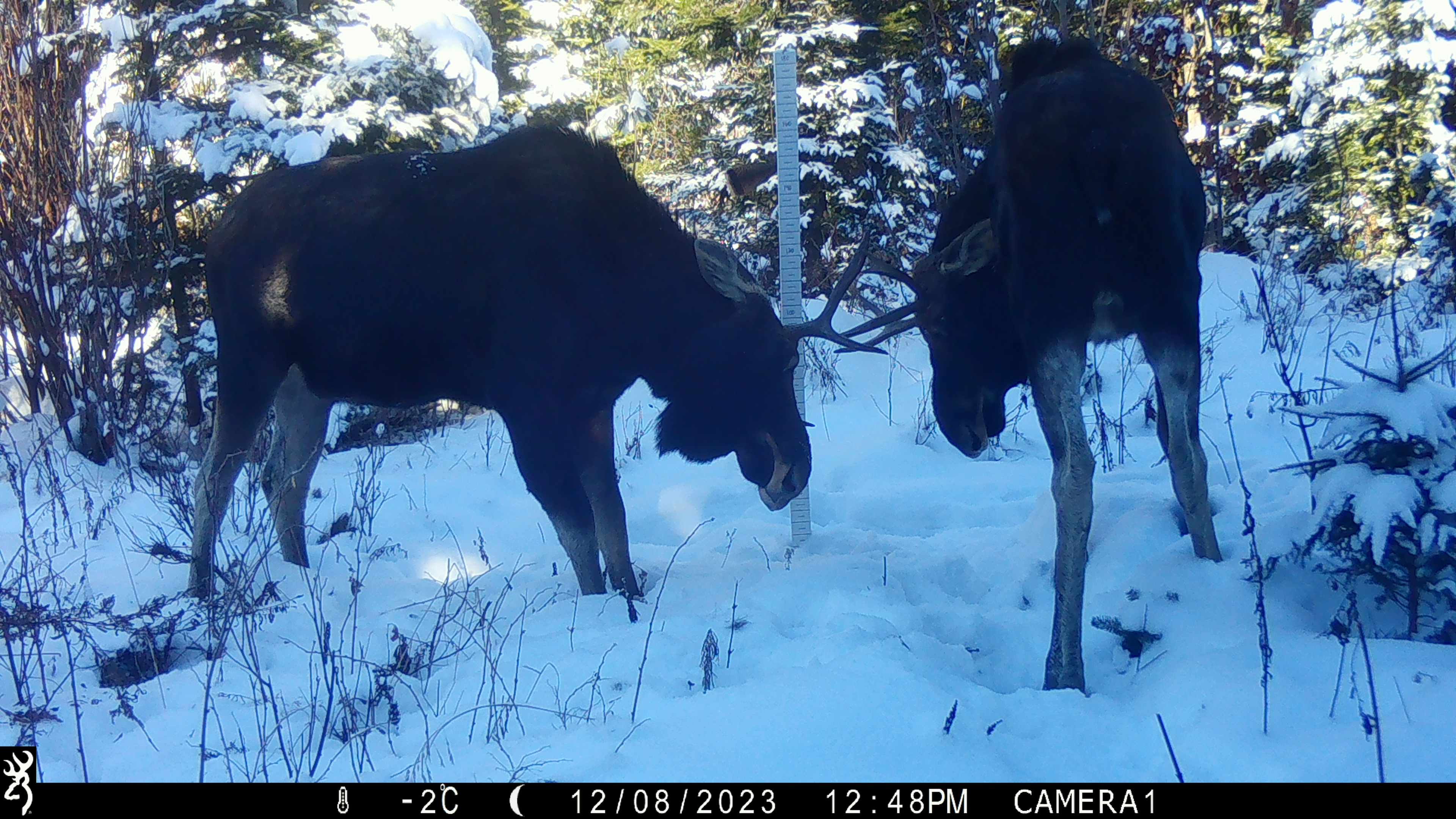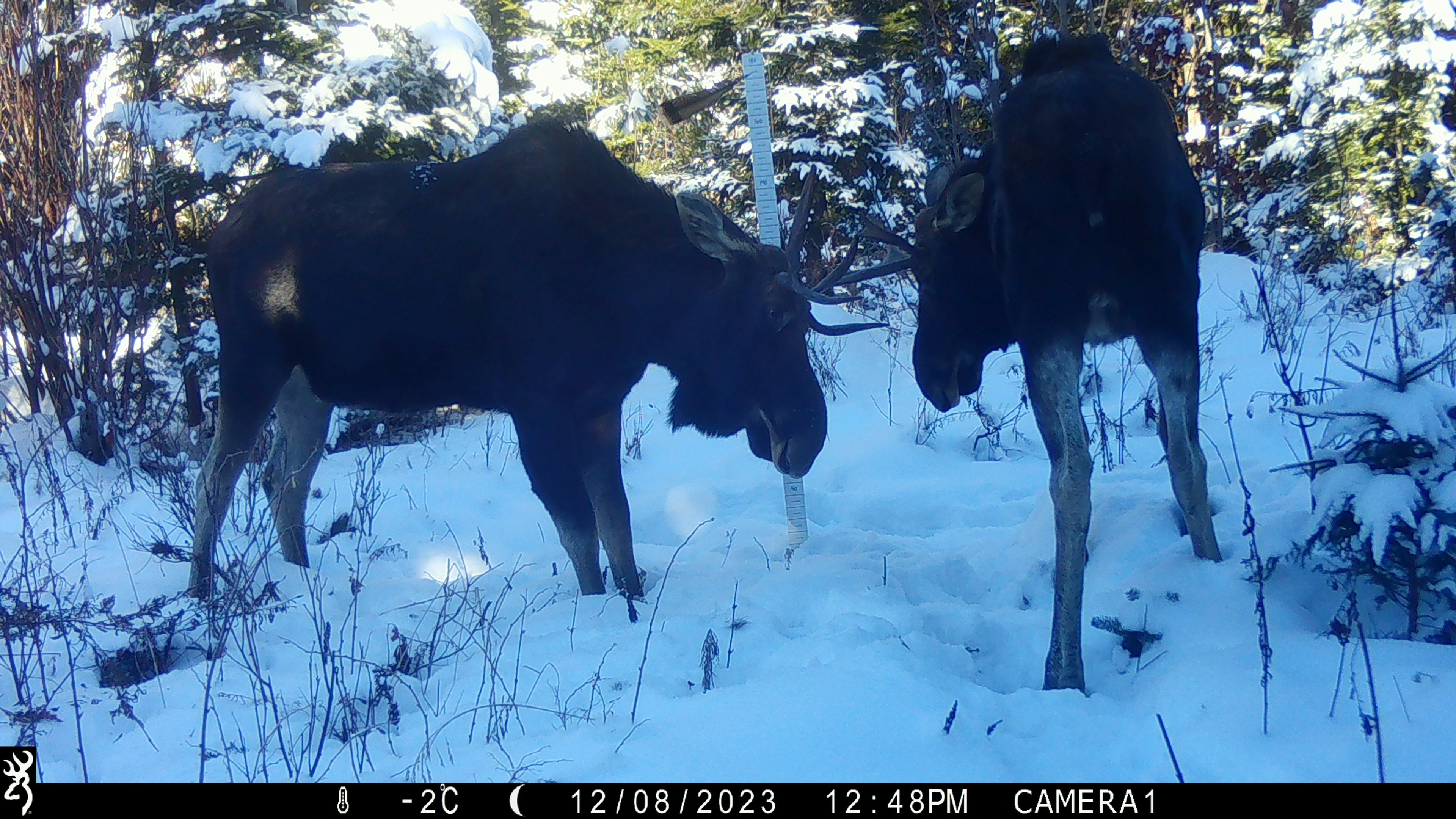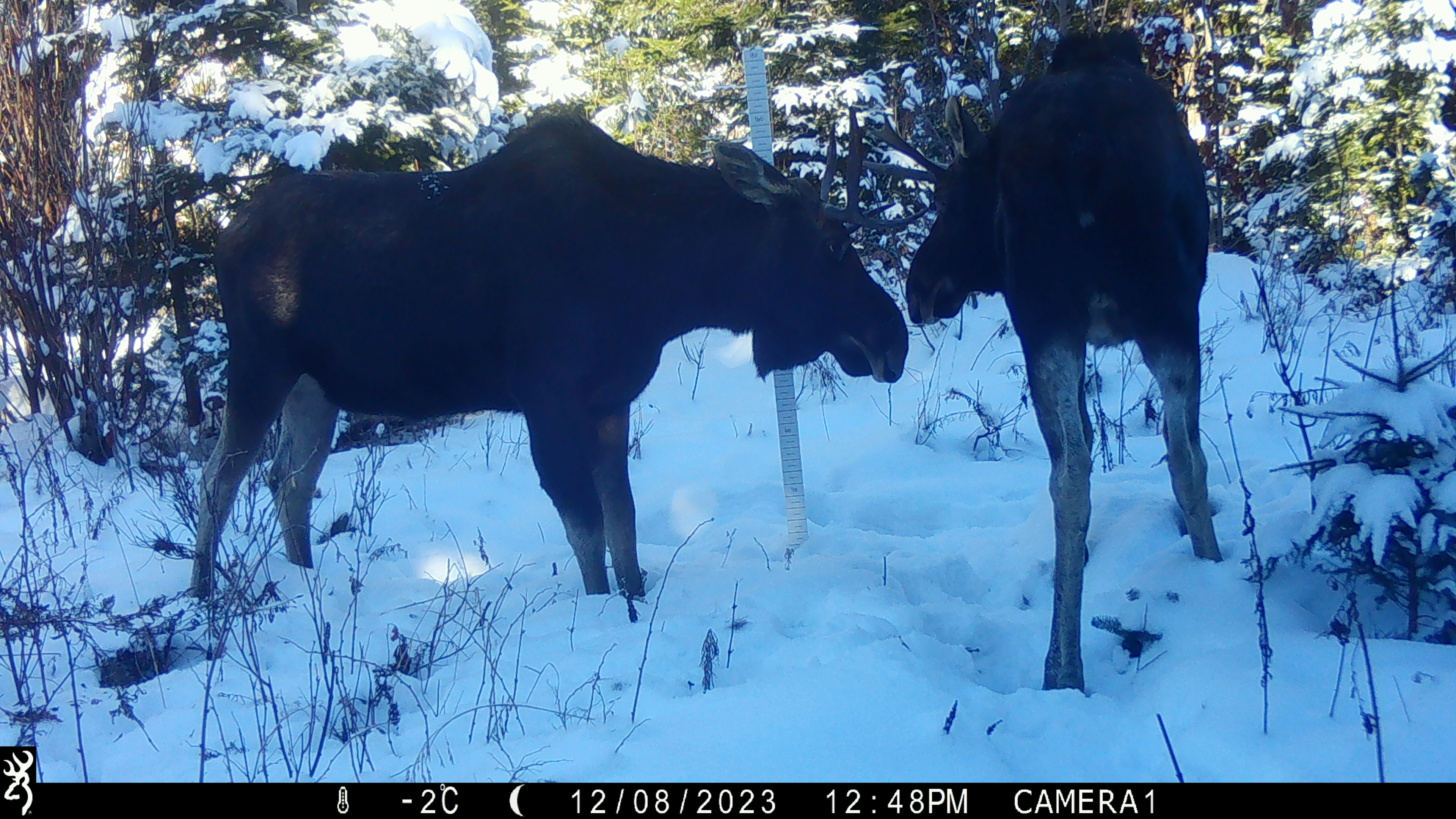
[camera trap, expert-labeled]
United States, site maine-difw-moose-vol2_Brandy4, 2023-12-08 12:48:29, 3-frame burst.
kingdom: Animalia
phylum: Chordata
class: Mammalia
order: Artiodactyla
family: Cervidae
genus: Alces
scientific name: Alces alces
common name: moose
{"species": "moose (Alces alces)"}